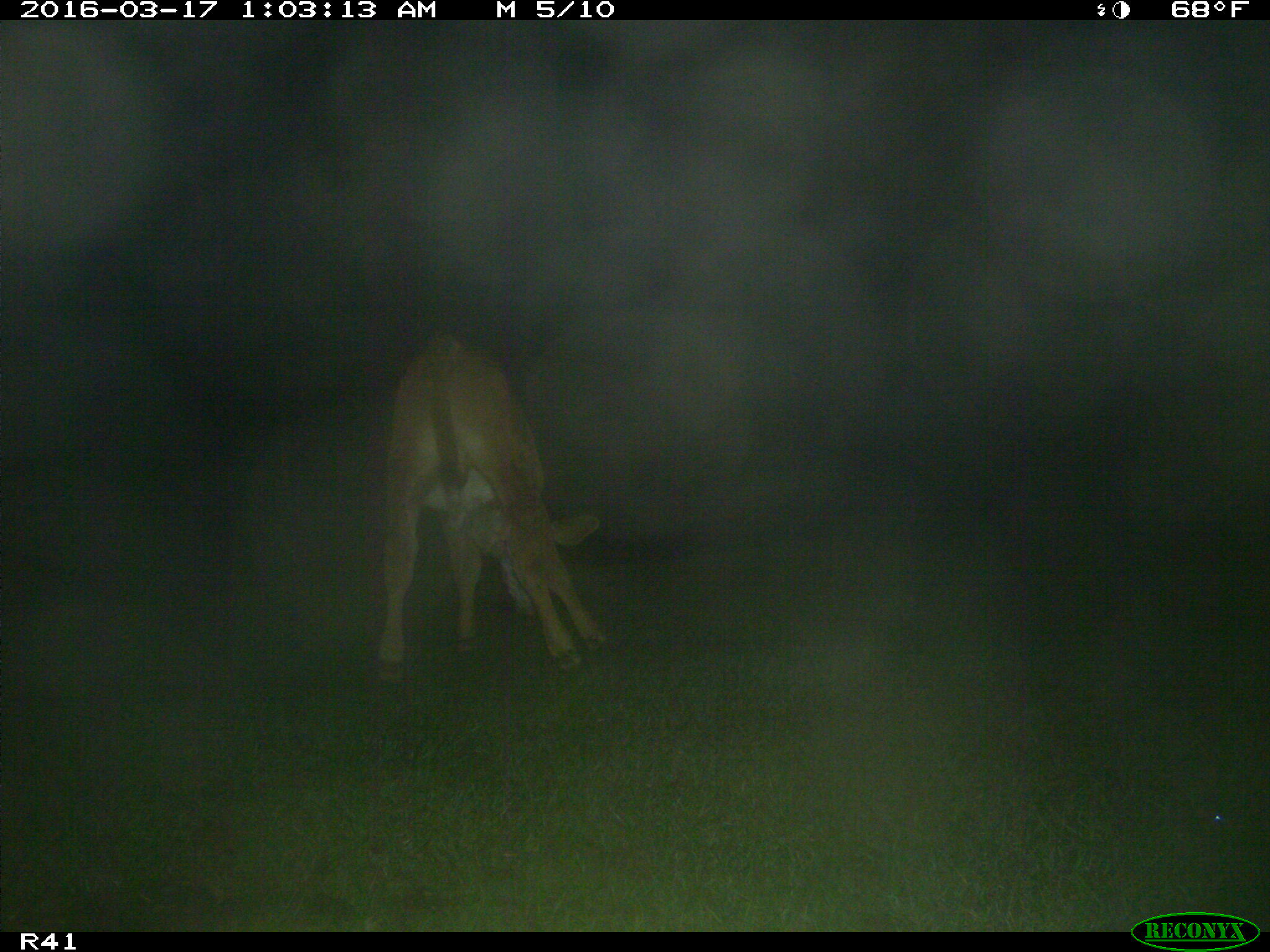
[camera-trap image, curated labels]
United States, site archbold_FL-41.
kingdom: Animalia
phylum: Chordata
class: Mammalia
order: Artiodactyla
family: Bovidae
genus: Bos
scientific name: Bos taurus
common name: domestic cow